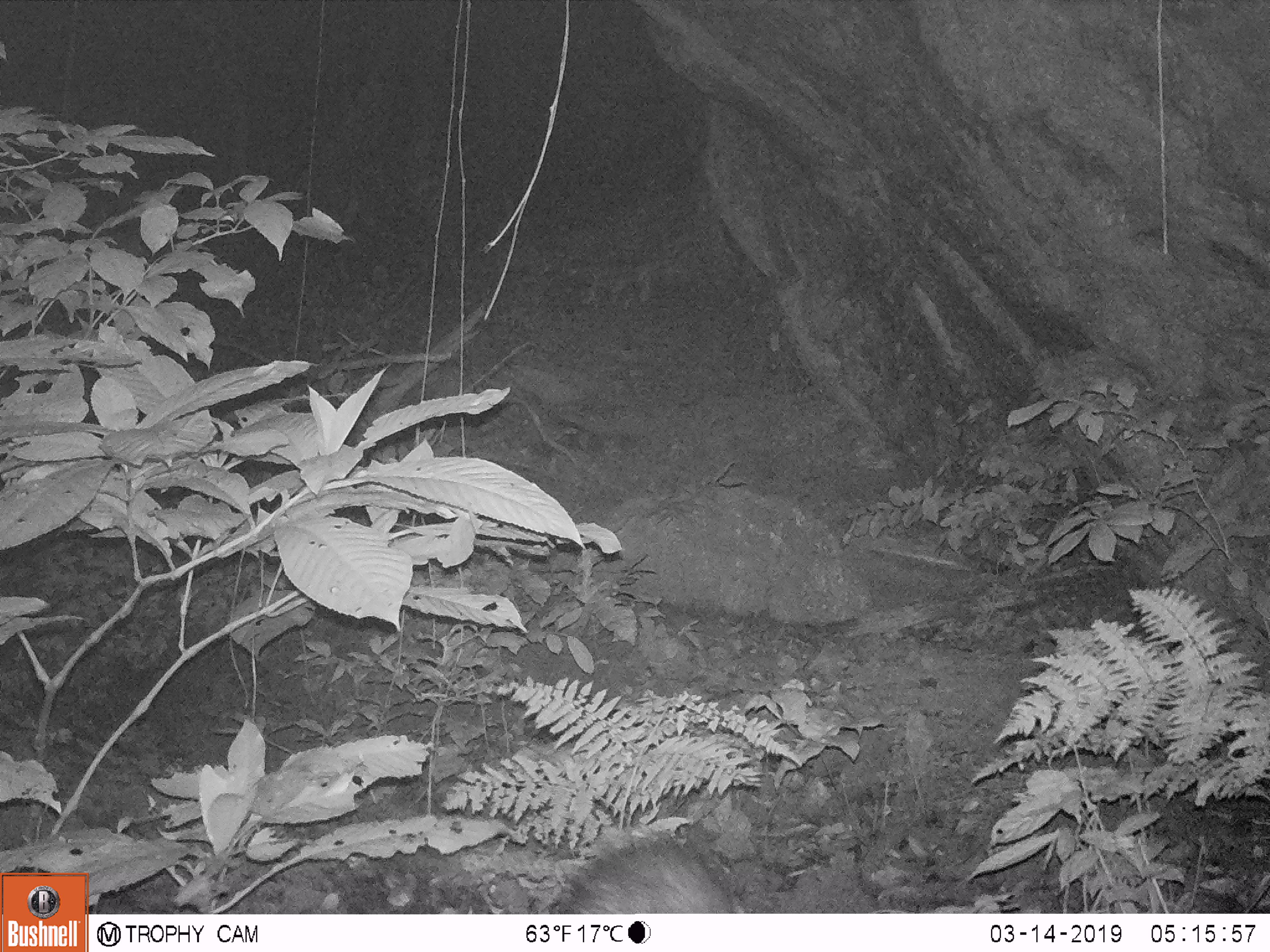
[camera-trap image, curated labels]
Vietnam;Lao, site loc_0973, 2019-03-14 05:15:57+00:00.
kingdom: Animalia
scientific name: Animalia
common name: animal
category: unidentified animal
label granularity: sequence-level